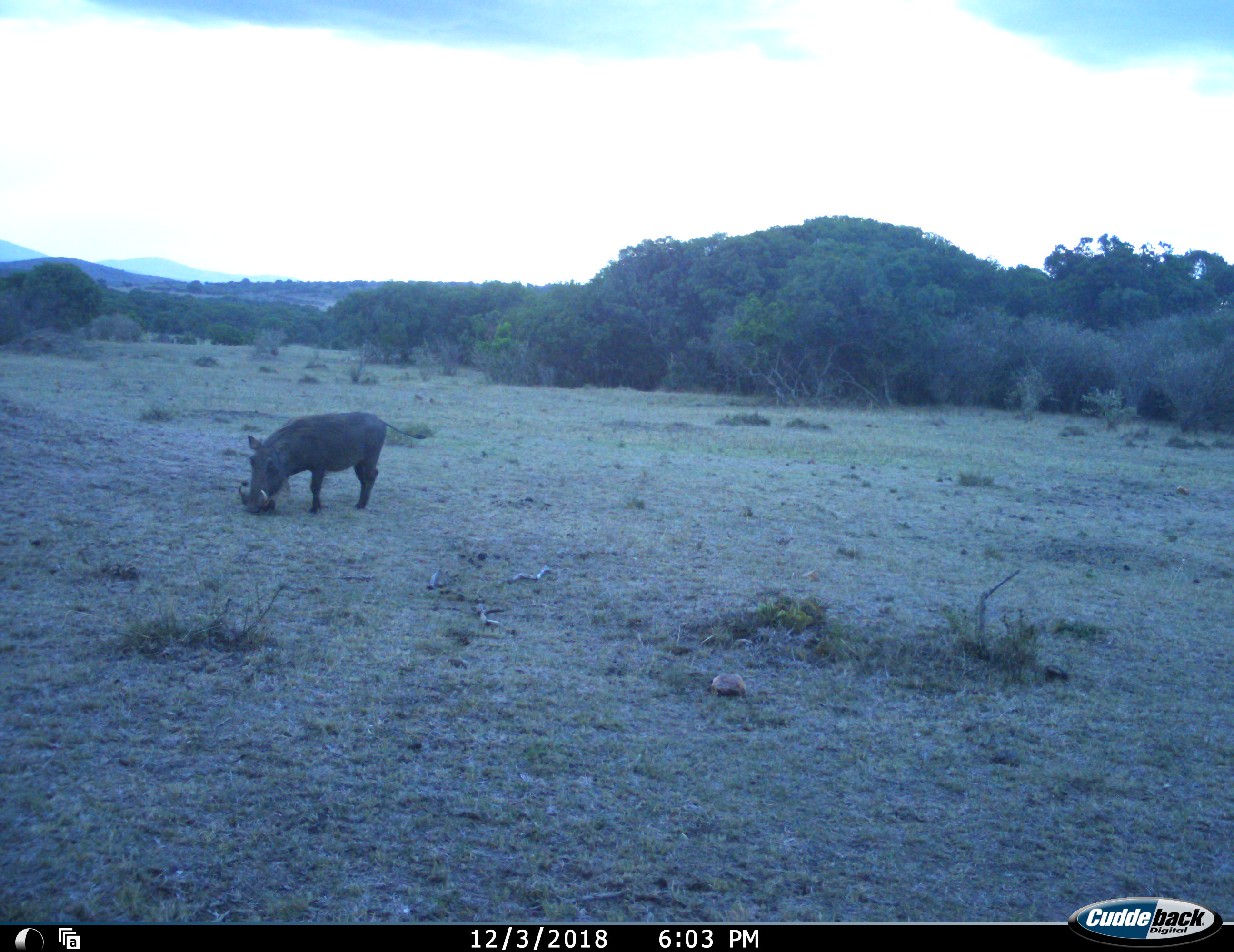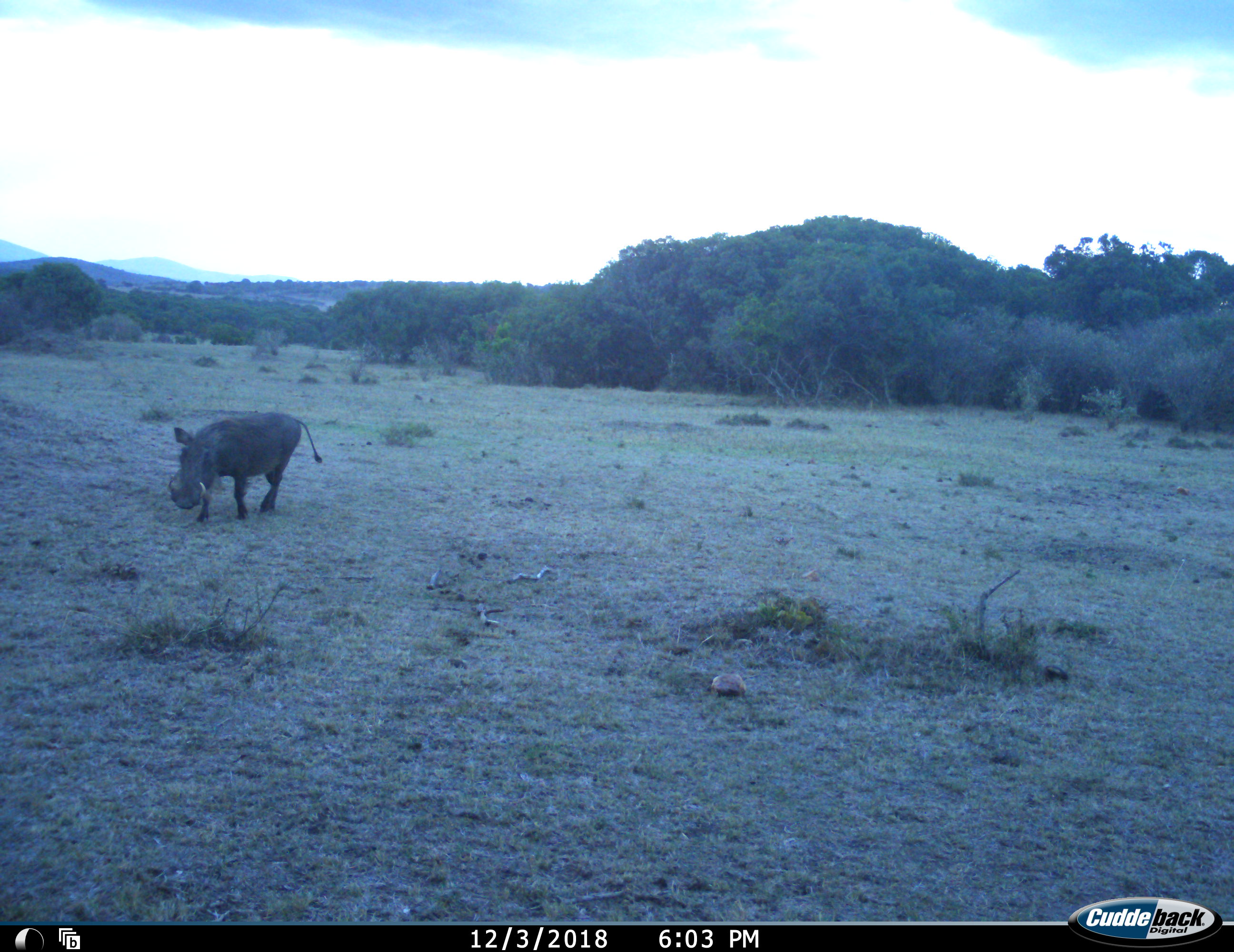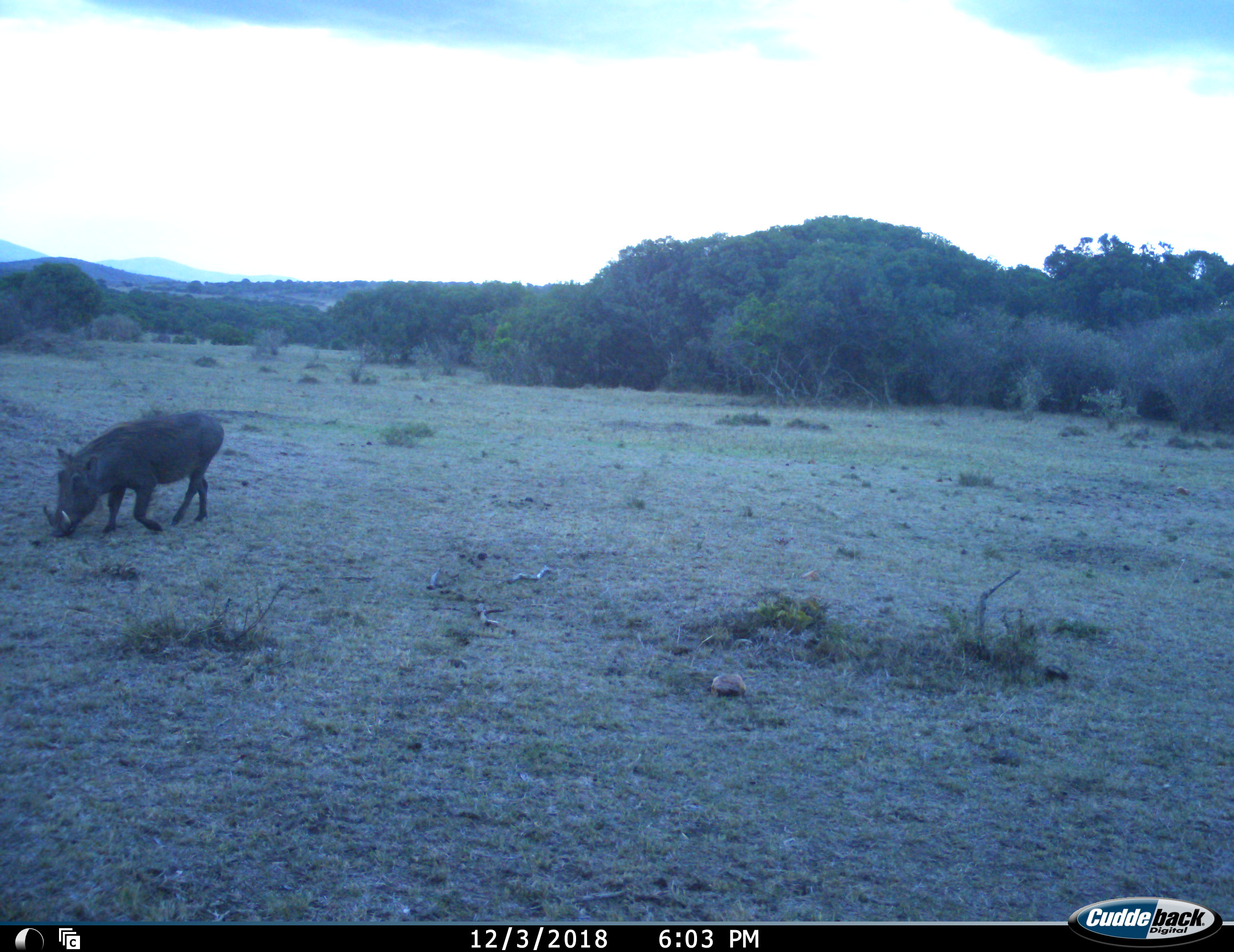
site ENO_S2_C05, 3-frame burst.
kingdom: Animalia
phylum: Chordata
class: Mammalia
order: Artiodactyla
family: Suidae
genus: Phacochoerus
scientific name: Phacochoerus africanus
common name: warthog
Warthog (Phacochoerus africanus), count 1. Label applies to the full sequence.